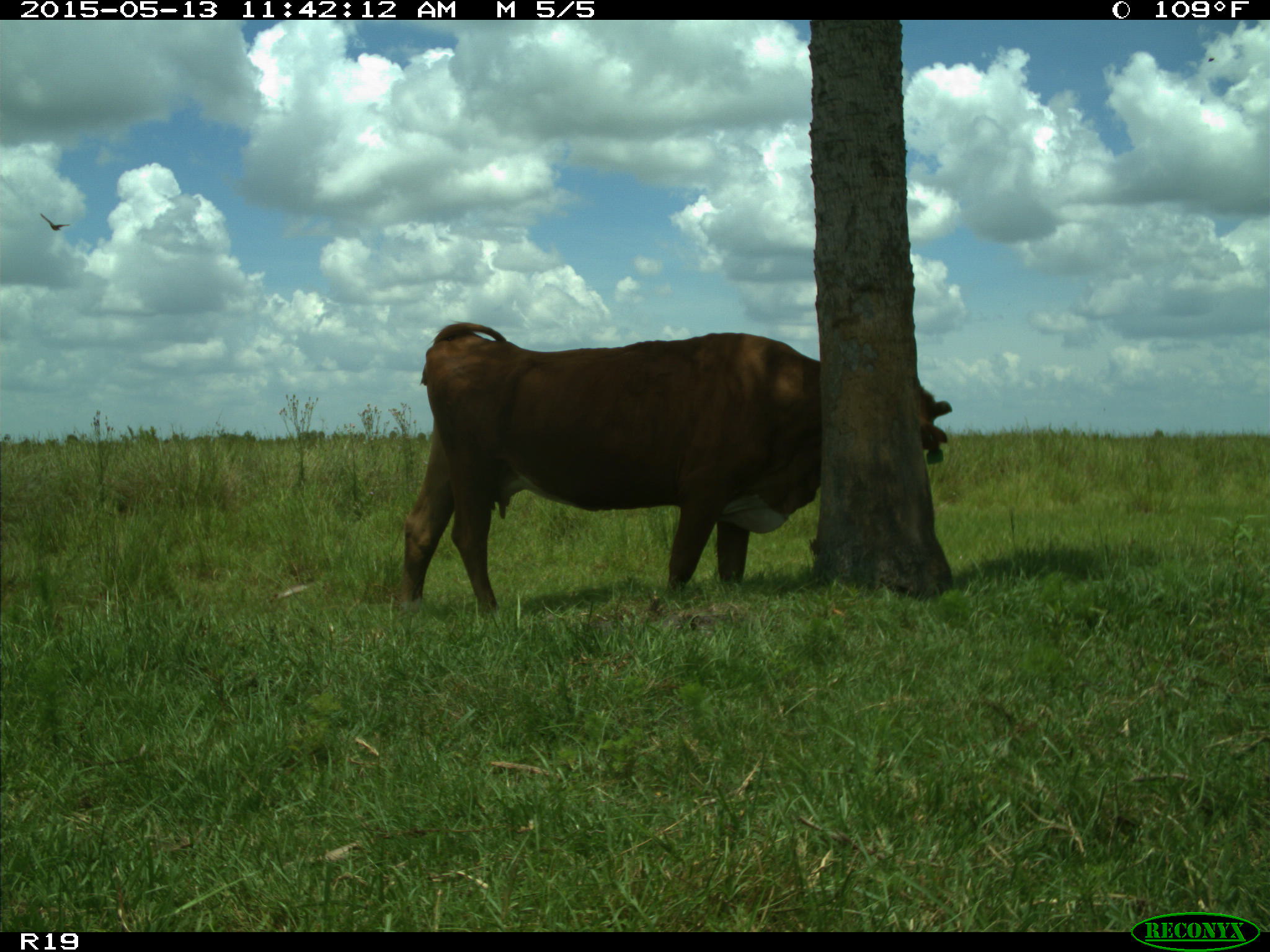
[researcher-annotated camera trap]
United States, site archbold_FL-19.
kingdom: Animalia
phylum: Chordata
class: Mammalia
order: Artiodactyla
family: Bovidae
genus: Bos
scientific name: Bos taurus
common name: domestic cow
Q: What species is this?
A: Bos taurus (domestic cow).